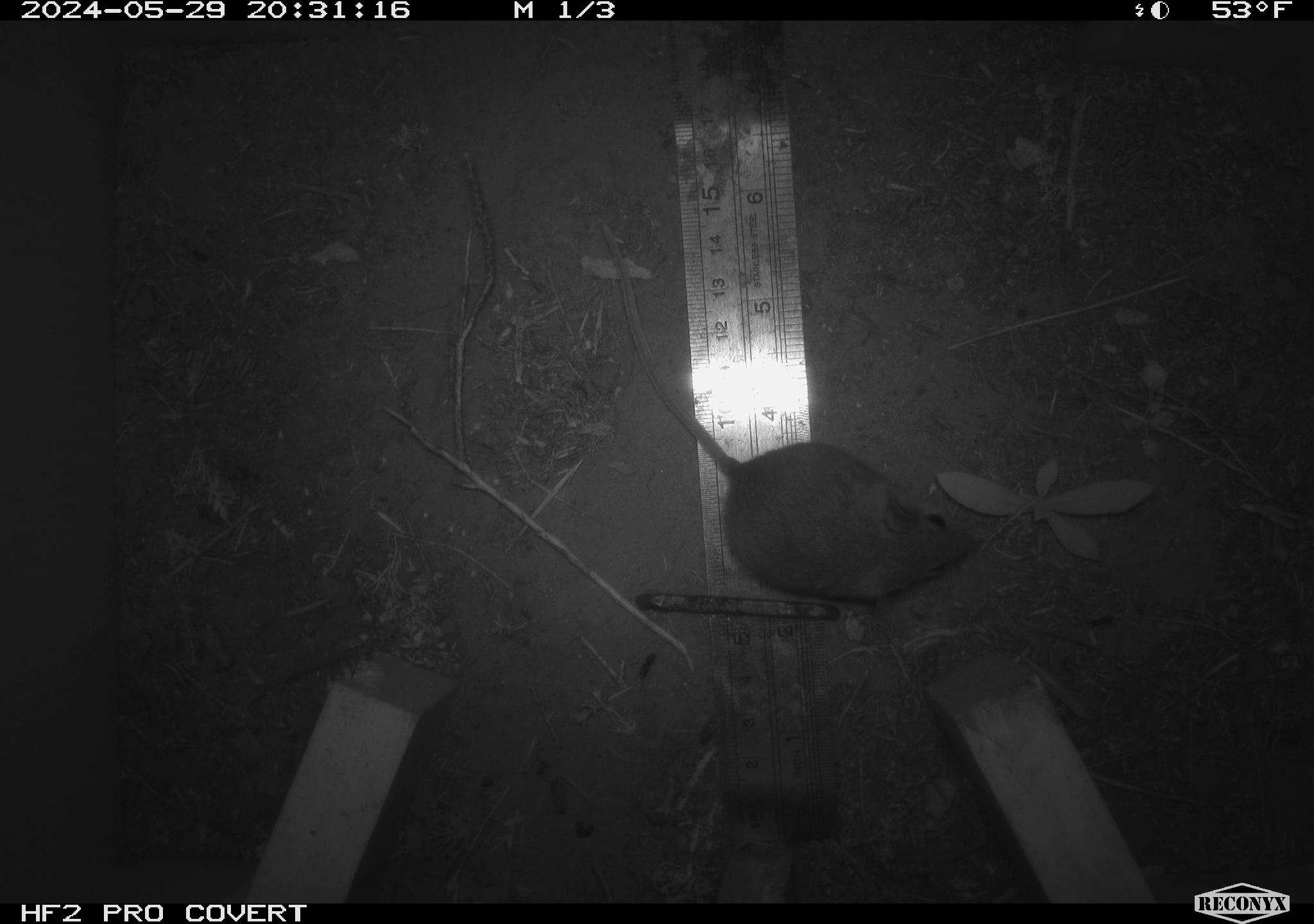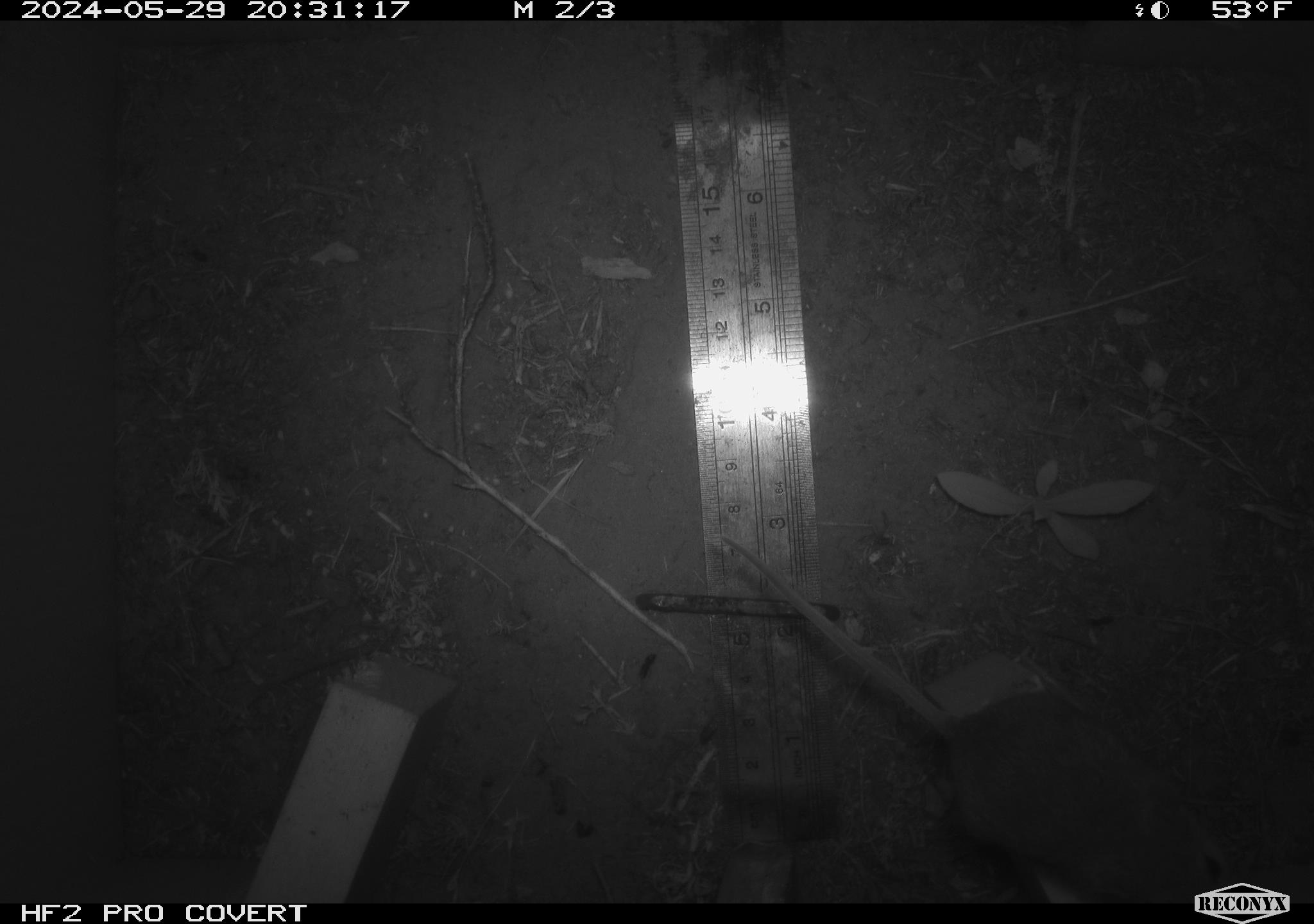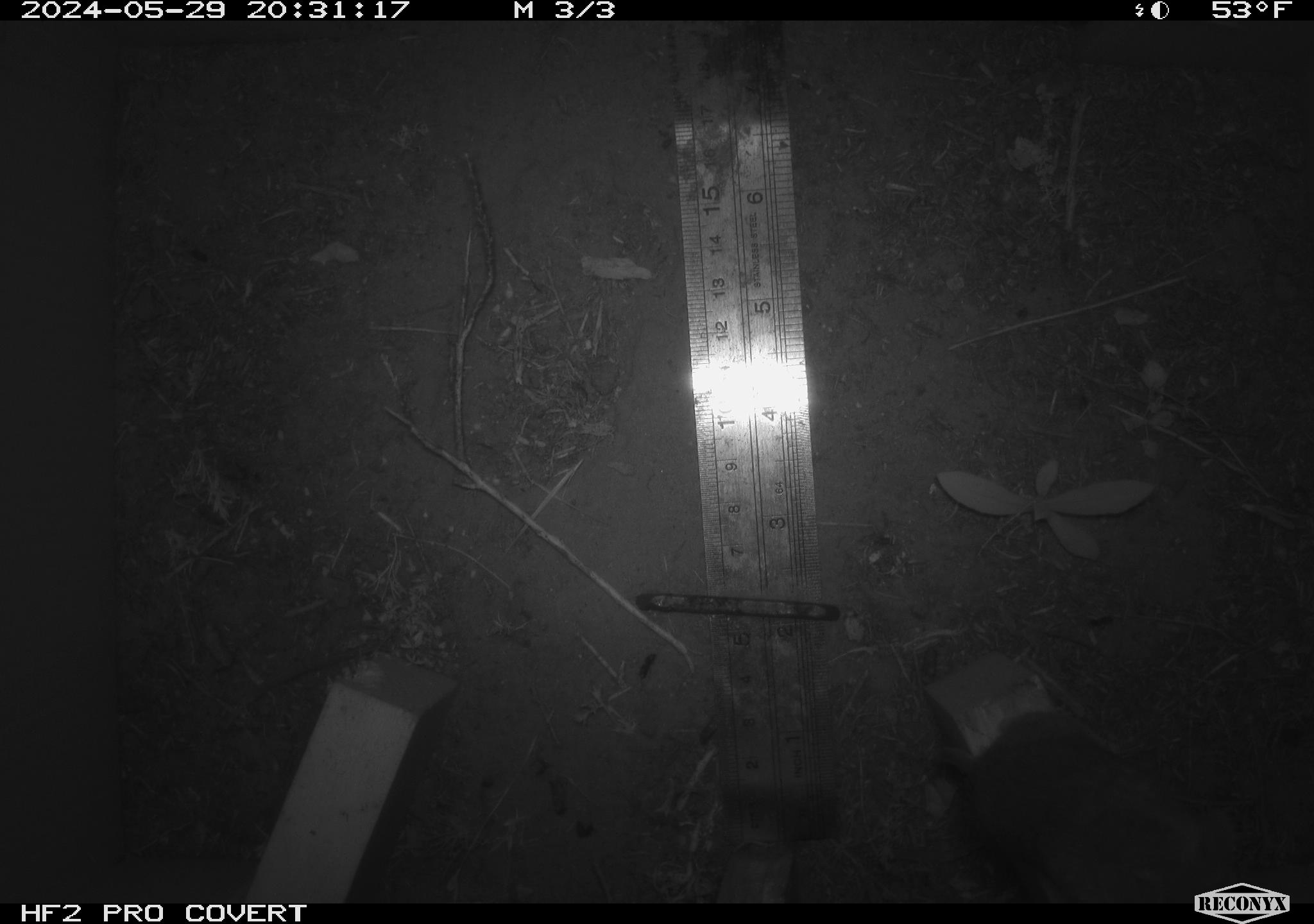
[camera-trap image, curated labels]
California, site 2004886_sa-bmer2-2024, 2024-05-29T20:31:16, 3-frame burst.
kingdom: Animalia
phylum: Chordata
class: Mammalia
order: Rodentia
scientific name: Rodentia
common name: mouse species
Mouse species (Rodentia).